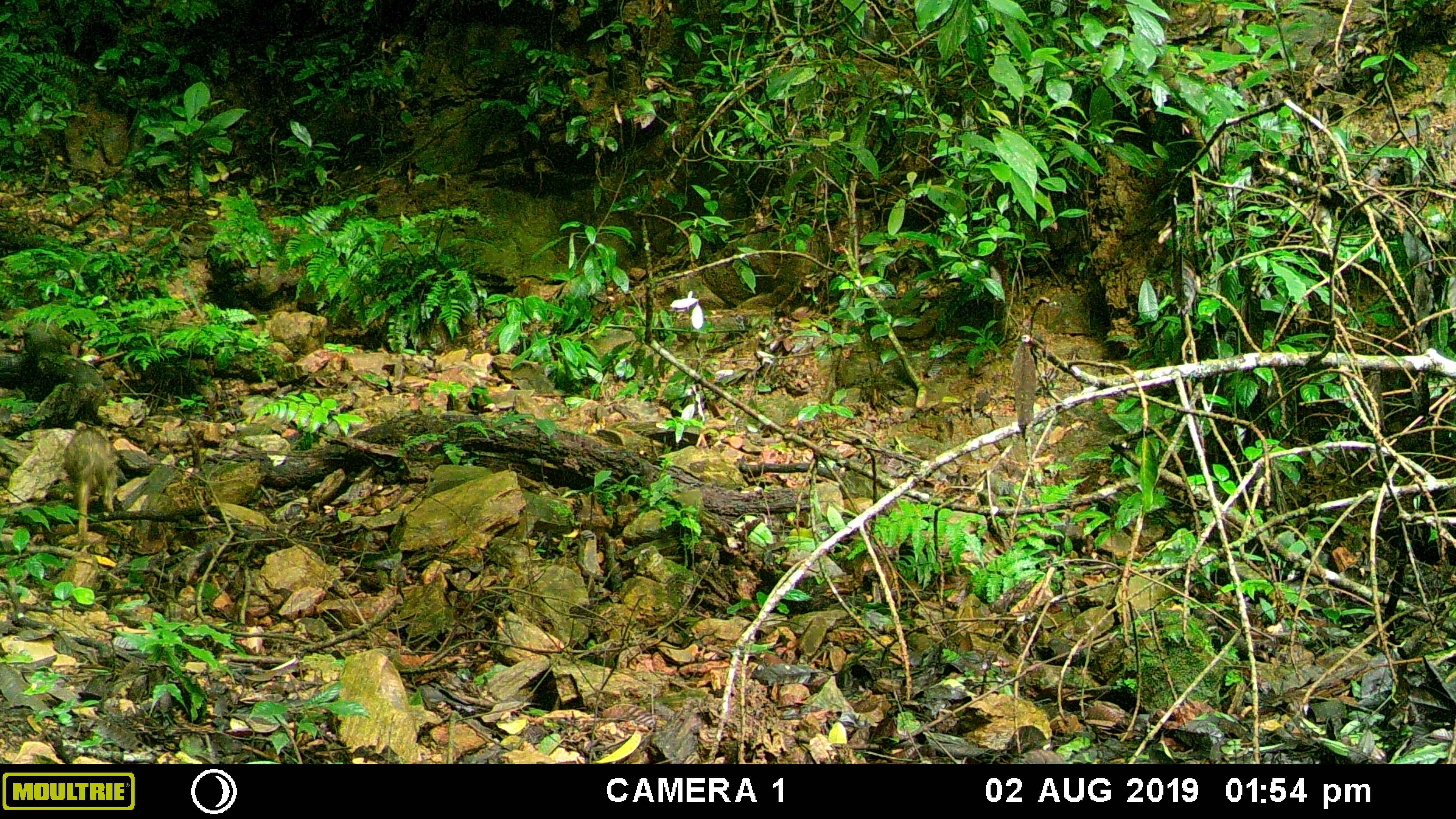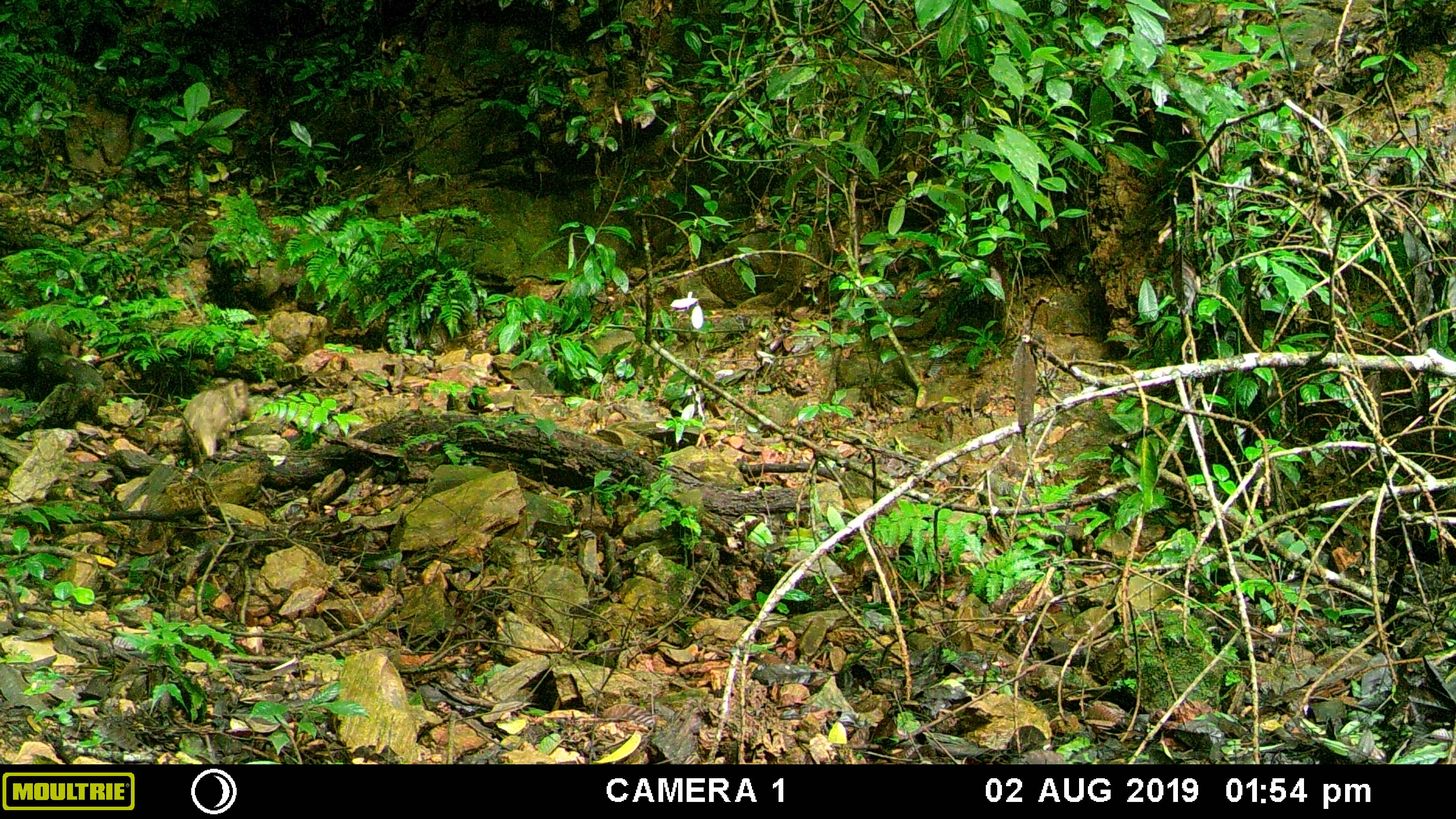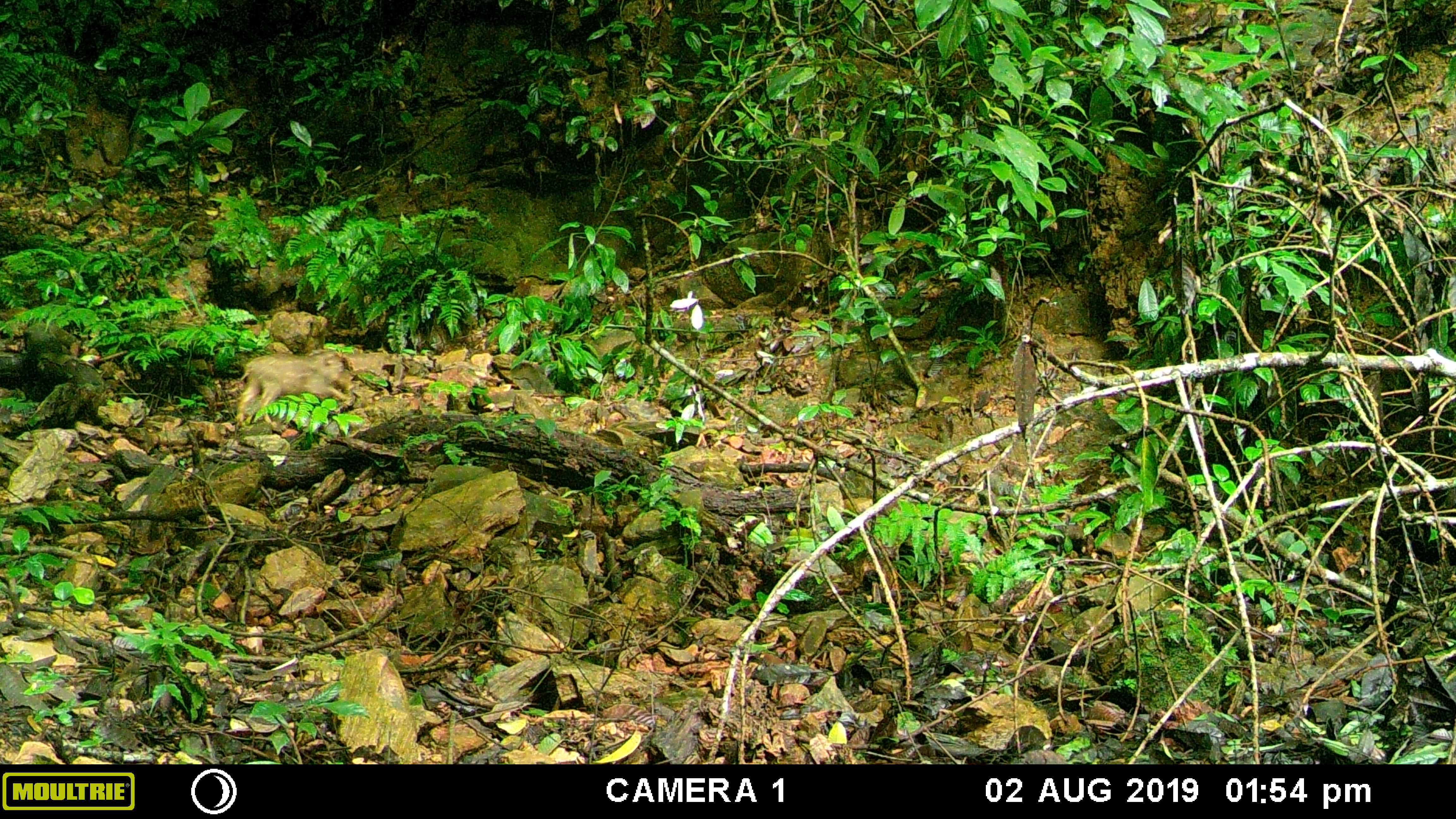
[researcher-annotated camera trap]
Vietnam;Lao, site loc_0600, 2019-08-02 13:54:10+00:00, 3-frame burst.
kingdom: Animalia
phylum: Chordata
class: Mammalia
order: Artiodactyla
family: Suidae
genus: Sus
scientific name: Sus scrofa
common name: eurasian wild pig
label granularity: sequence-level